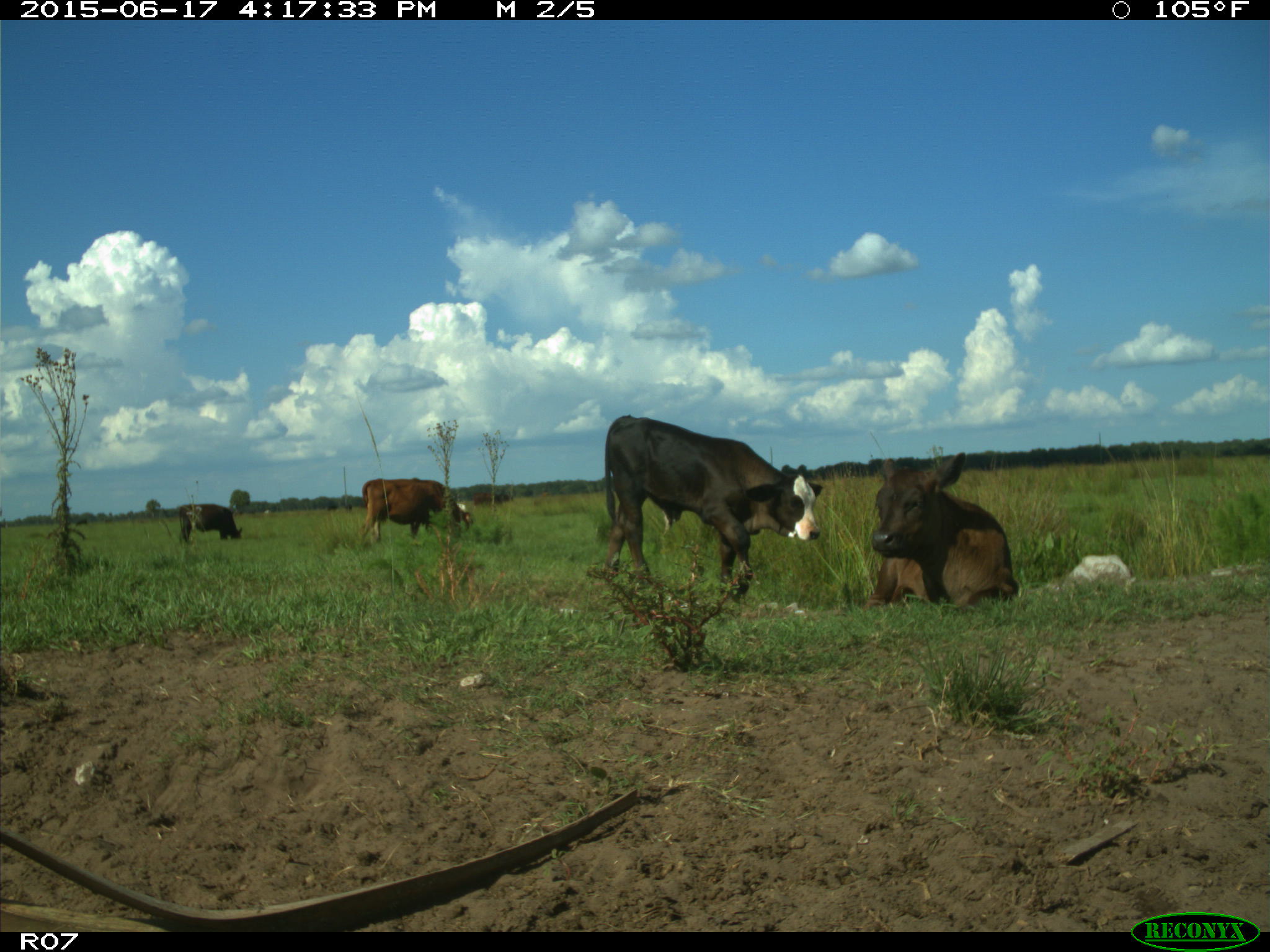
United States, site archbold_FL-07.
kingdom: Animalia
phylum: Chordata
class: Mammalia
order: Artiodactyla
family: Bovidae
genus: Bos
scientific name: Bos taurus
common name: domestic cow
Bos taurus (domestic cow).